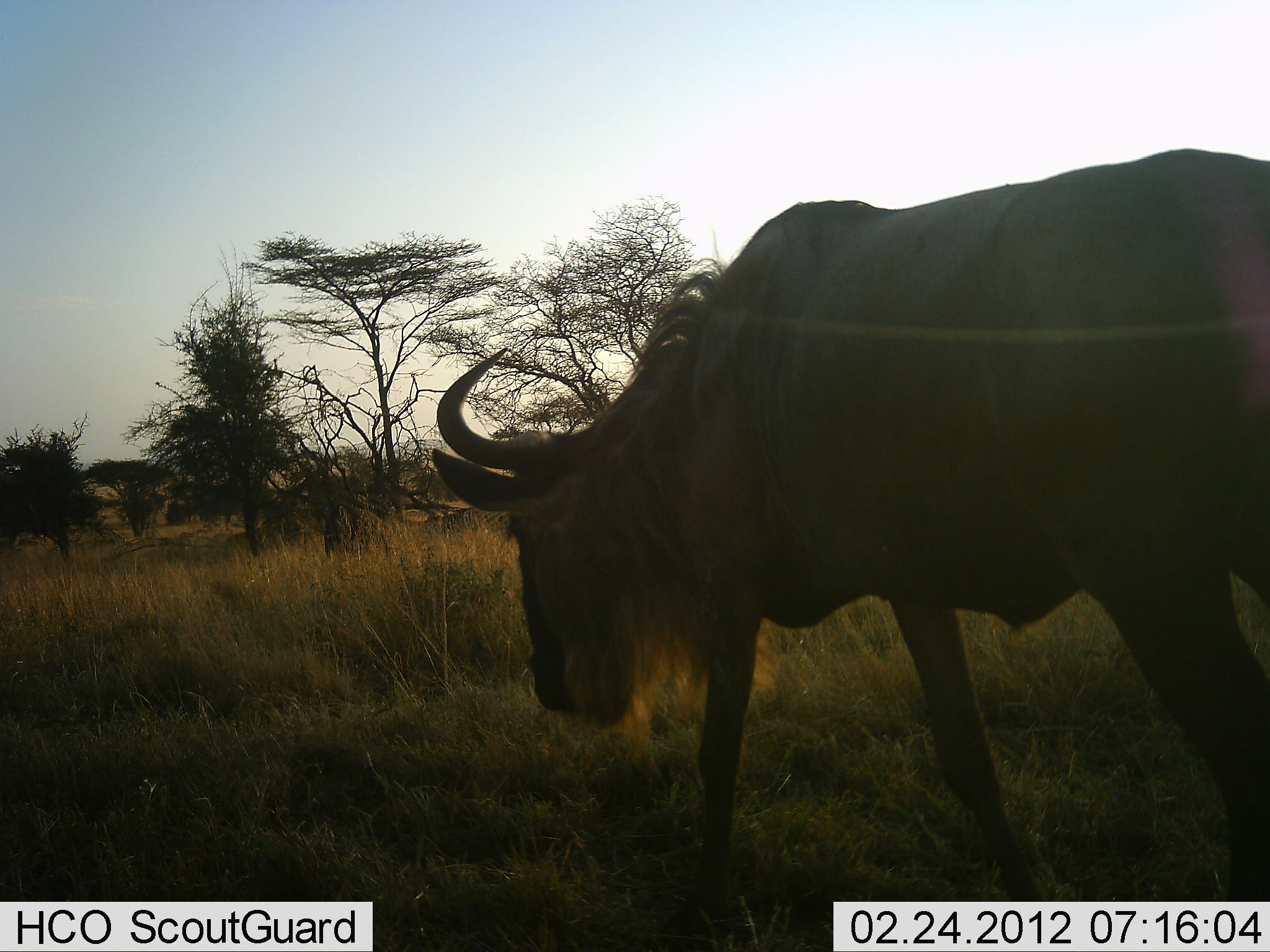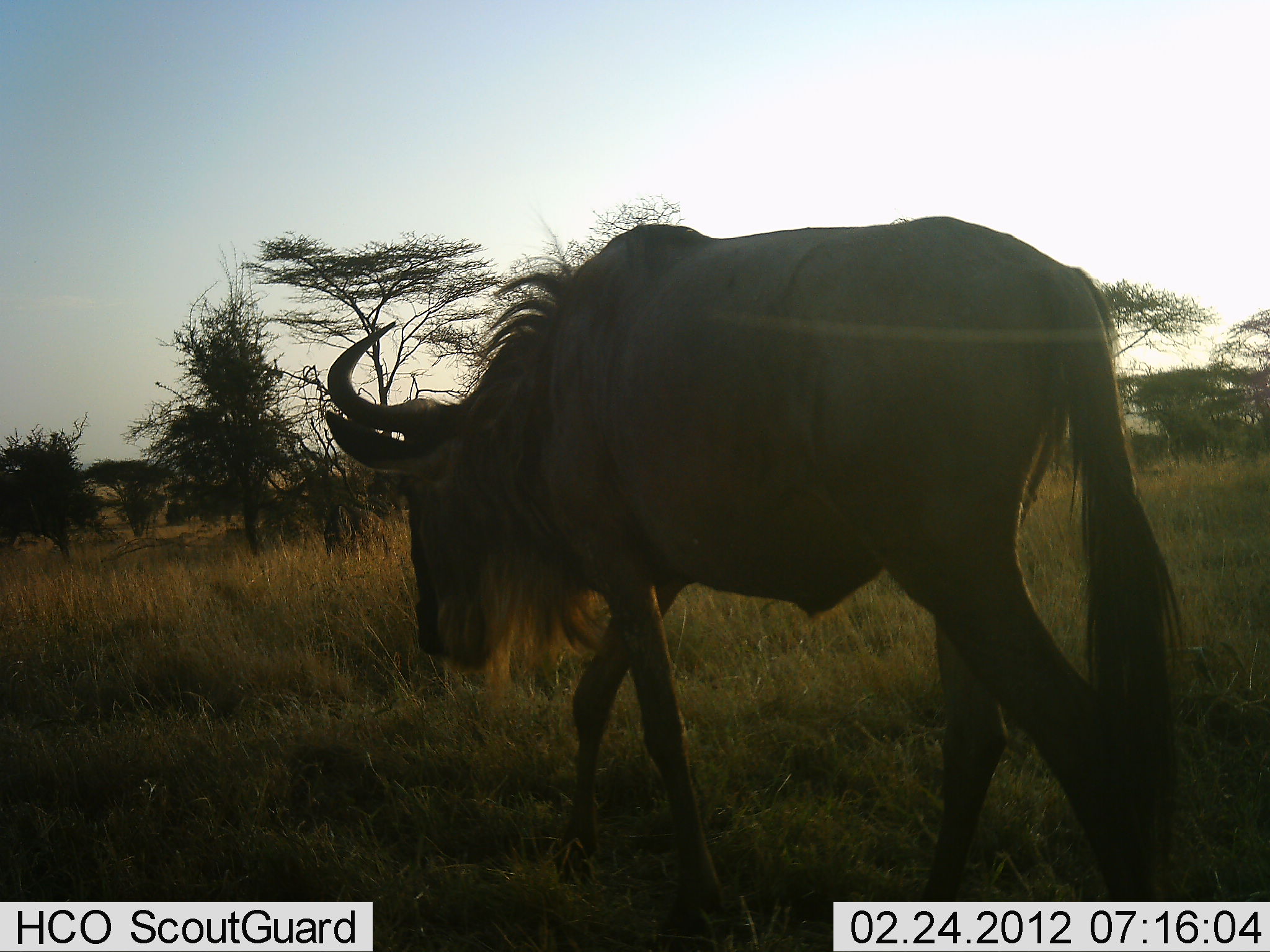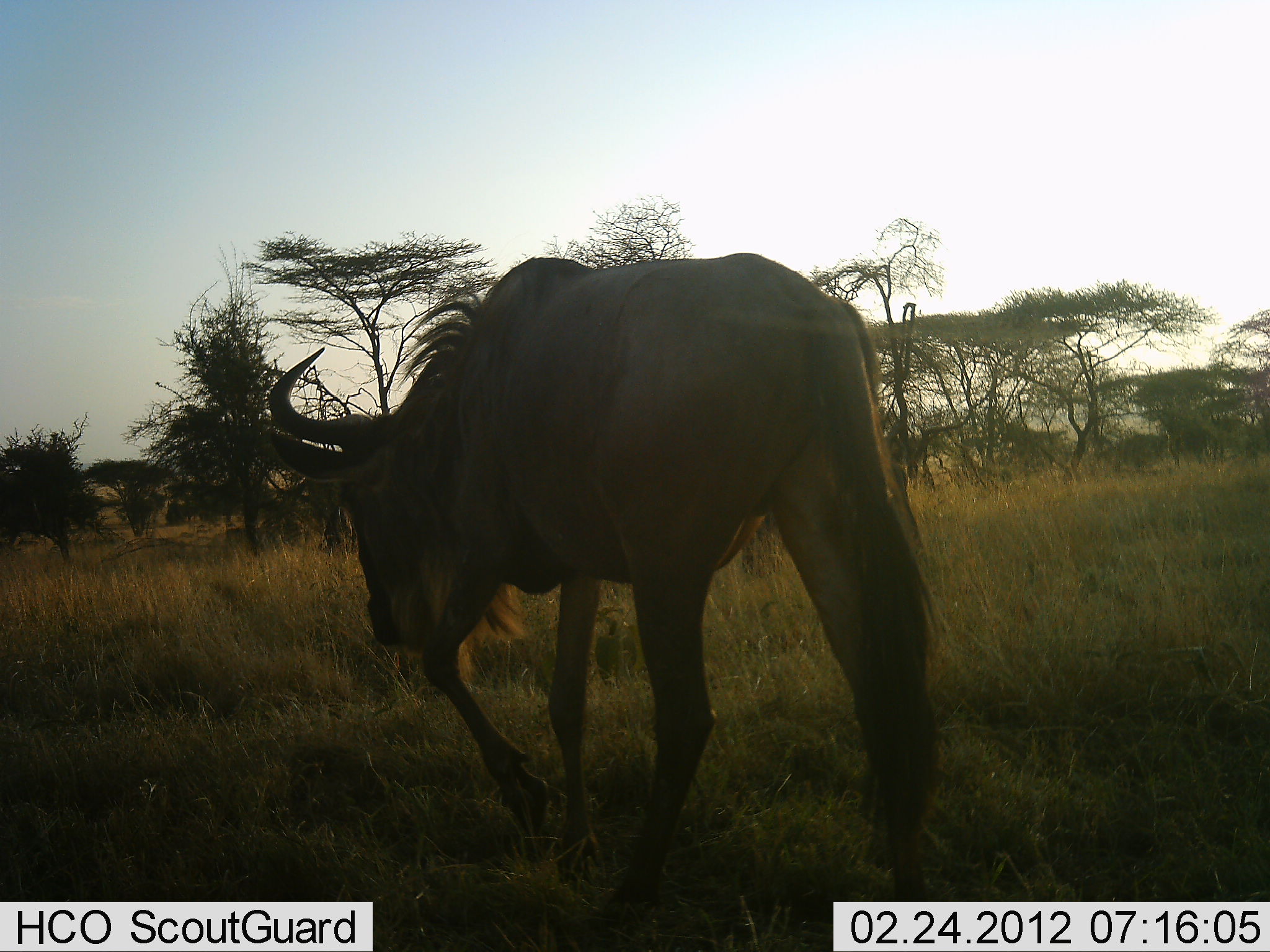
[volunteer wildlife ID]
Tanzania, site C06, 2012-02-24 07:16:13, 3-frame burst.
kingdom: Animalia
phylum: Chordata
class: Mammalia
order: Artiodactyla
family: Bovidae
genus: Connochaetes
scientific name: Connochaetes taurinus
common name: blue wildebeest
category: wildebeest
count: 1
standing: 8%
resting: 0%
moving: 100%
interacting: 0%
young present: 0%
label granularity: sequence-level